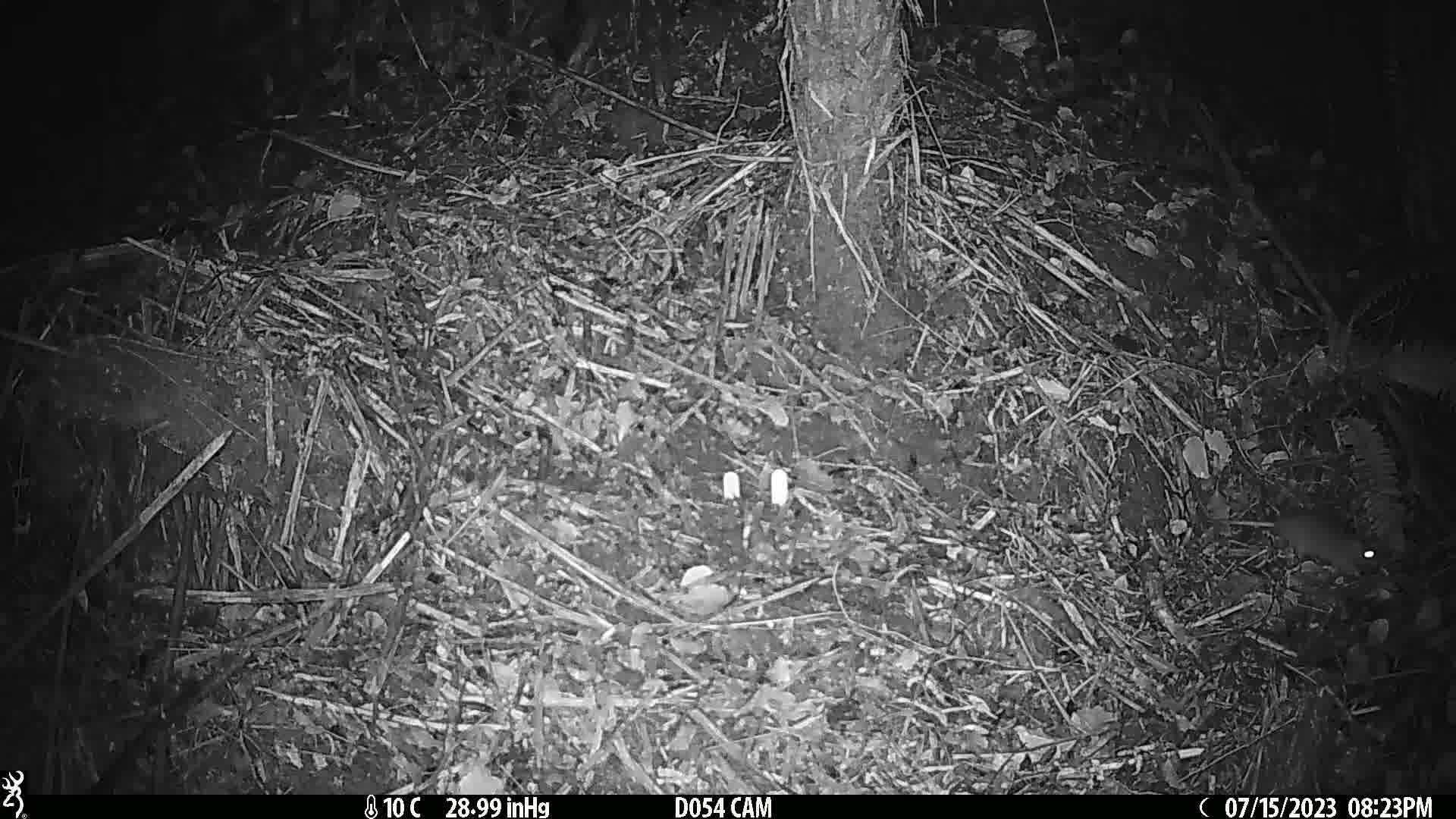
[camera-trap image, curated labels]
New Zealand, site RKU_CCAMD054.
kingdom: Animalia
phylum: Chordata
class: Mammalia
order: Rodentia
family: Muridae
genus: Rattus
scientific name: Rattus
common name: rat